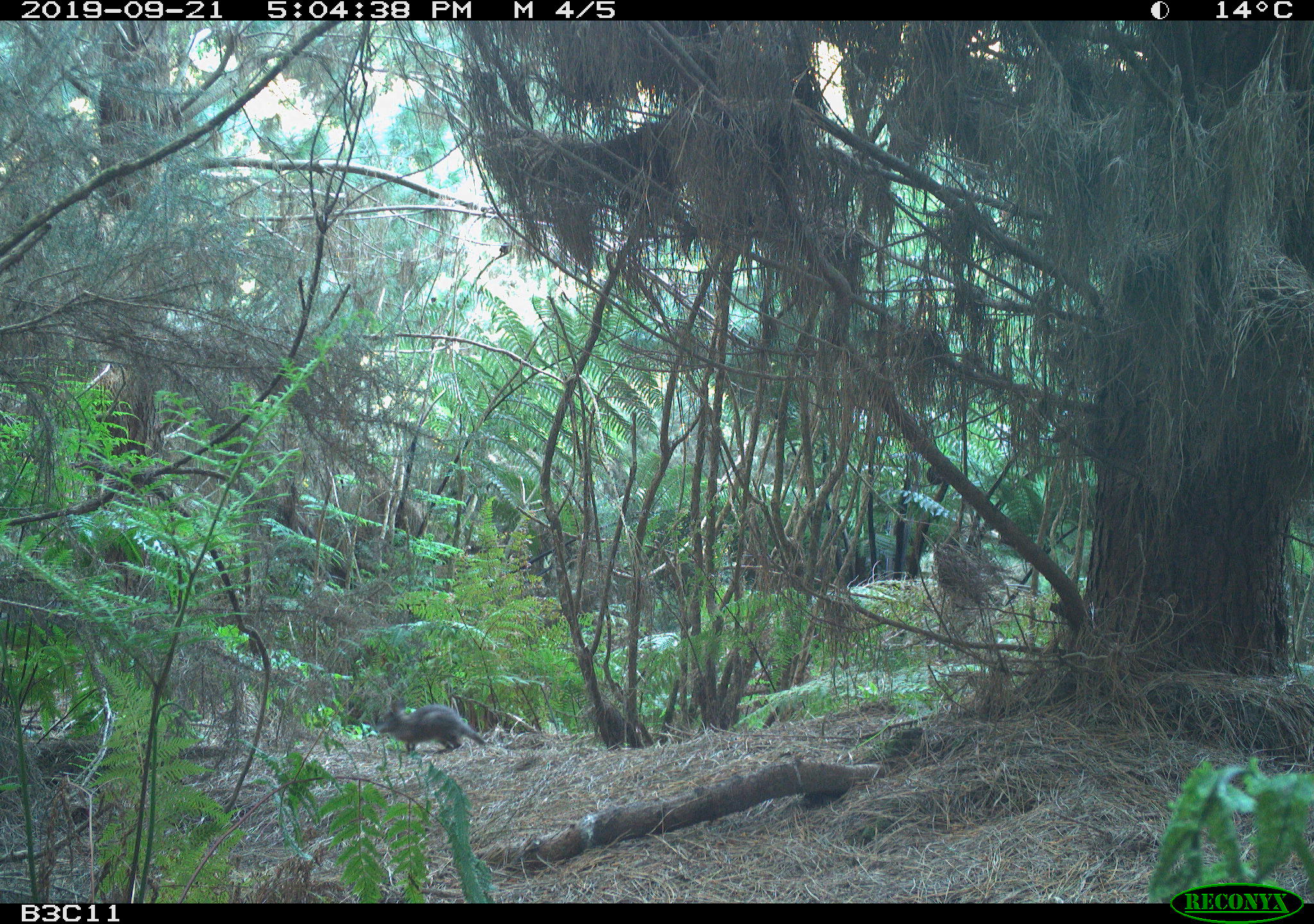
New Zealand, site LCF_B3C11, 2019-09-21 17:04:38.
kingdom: Animalia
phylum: Chordata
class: Mammalia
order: Diprotodontia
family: Macropodidae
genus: Notamacropus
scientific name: Notamacropus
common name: wallaby